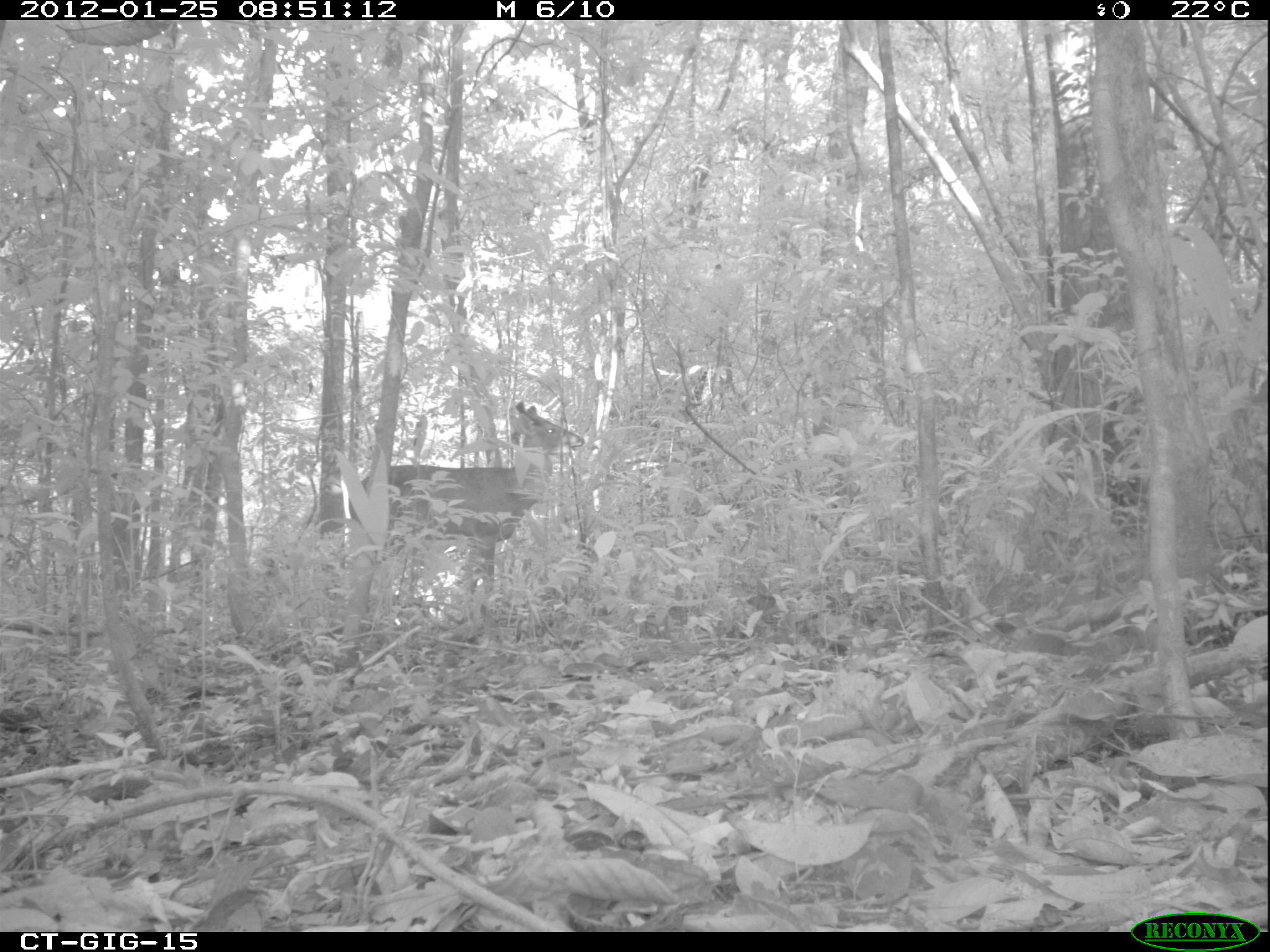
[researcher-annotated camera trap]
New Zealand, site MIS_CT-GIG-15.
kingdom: Animalia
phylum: Chordata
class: Mammalia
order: Artiodactyla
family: Cervidae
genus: Odocoileus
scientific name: Odocoileus virginianus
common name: white-tailed deer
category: white tailed deer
White tailed deer (white-tailed deer) (Odocoileus virginianus).